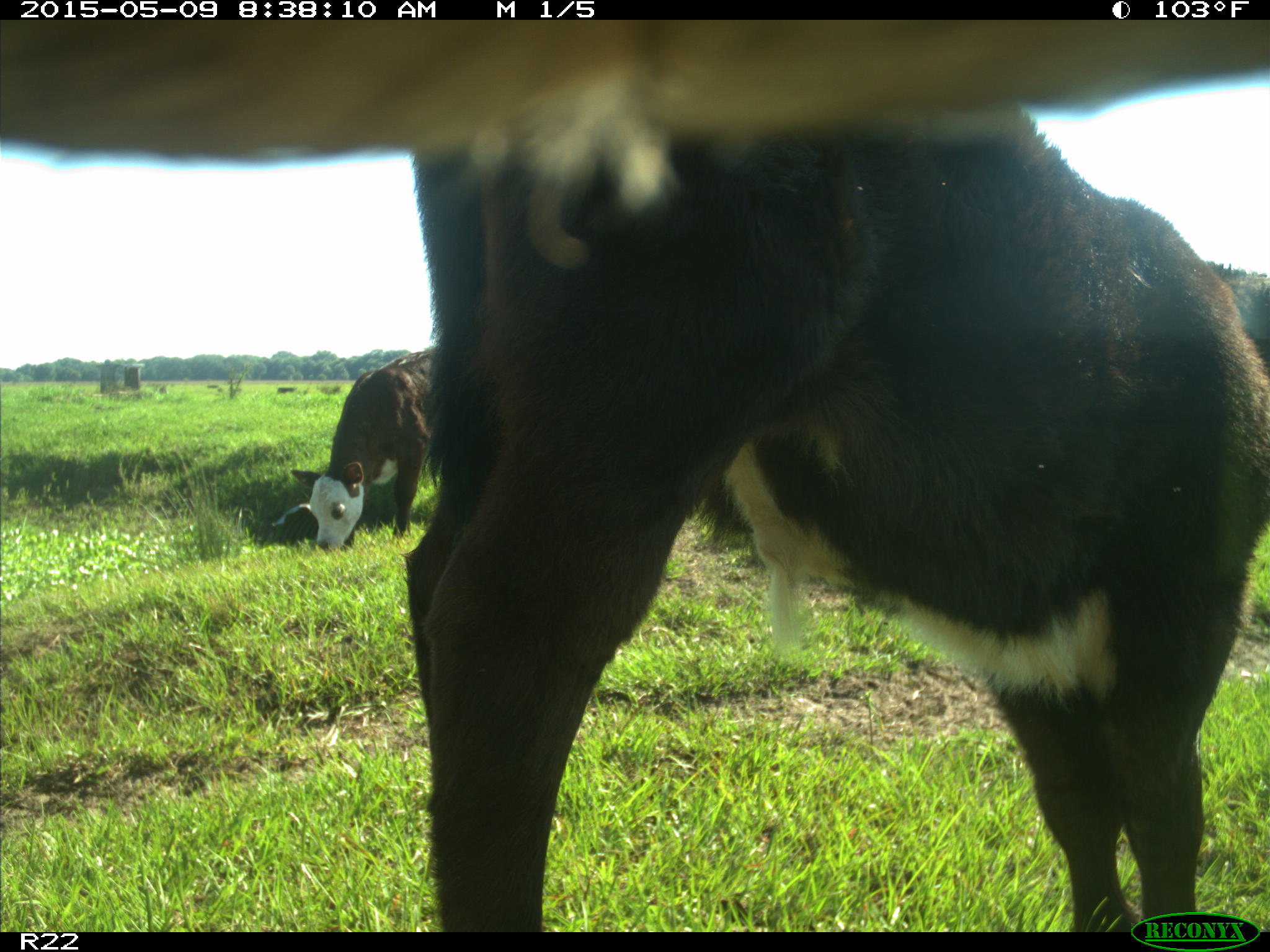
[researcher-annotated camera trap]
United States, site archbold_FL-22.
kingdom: Animalia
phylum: Chordata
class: Mammalia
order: Artiodactyla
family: Bovidae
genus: Bos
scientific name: Bos taurus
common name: domestic cow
Bos taurus (domestic cow).